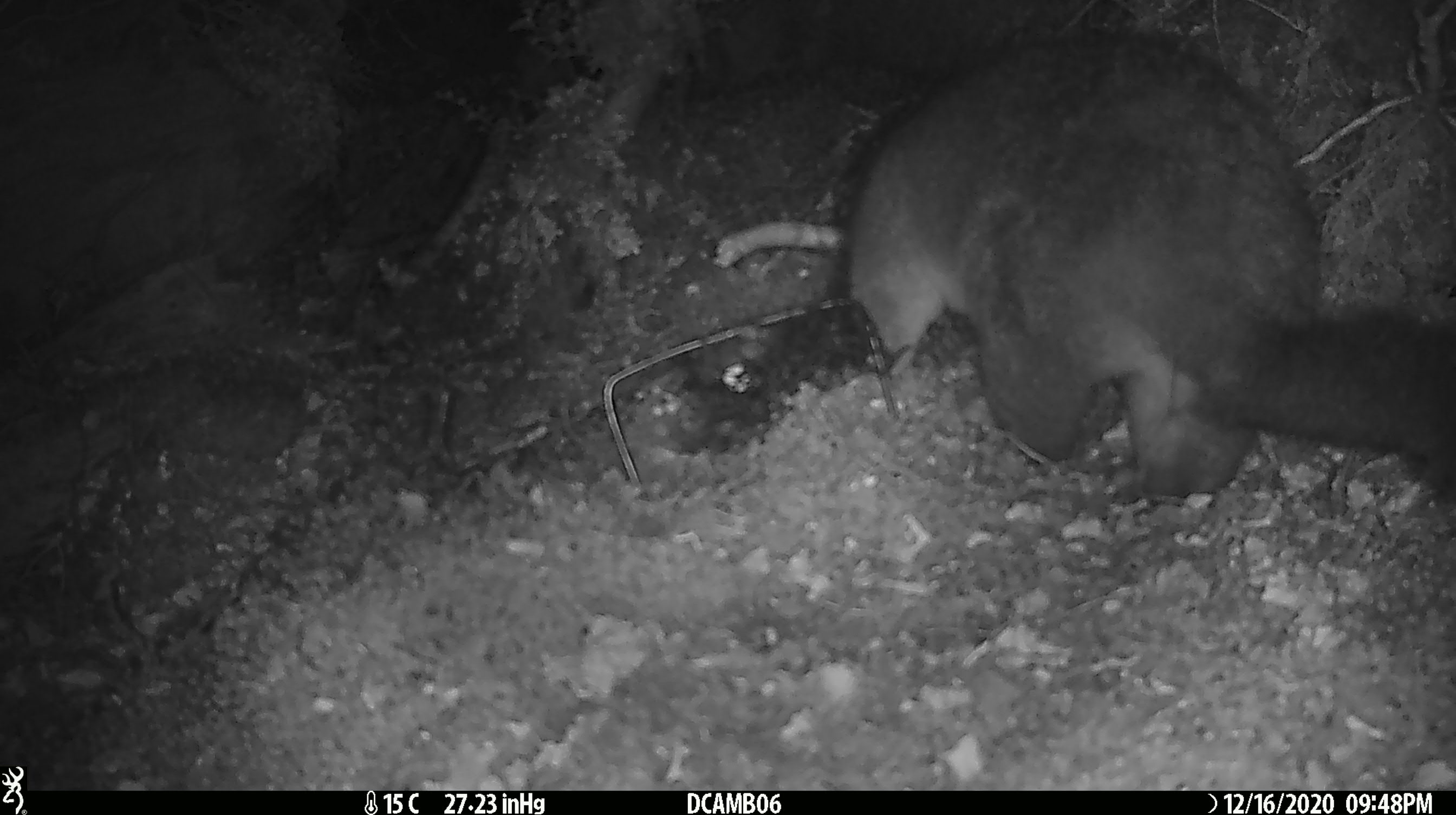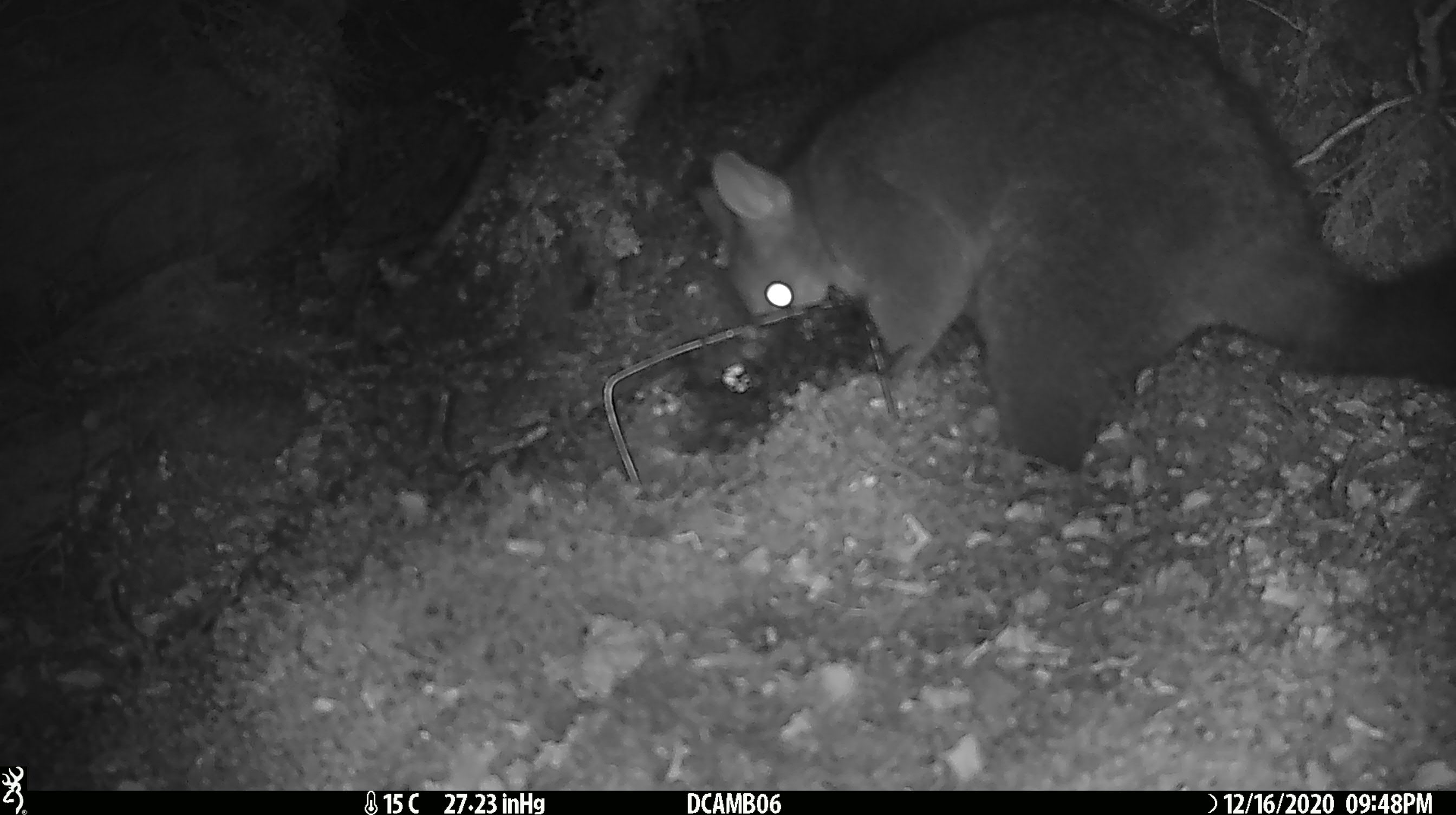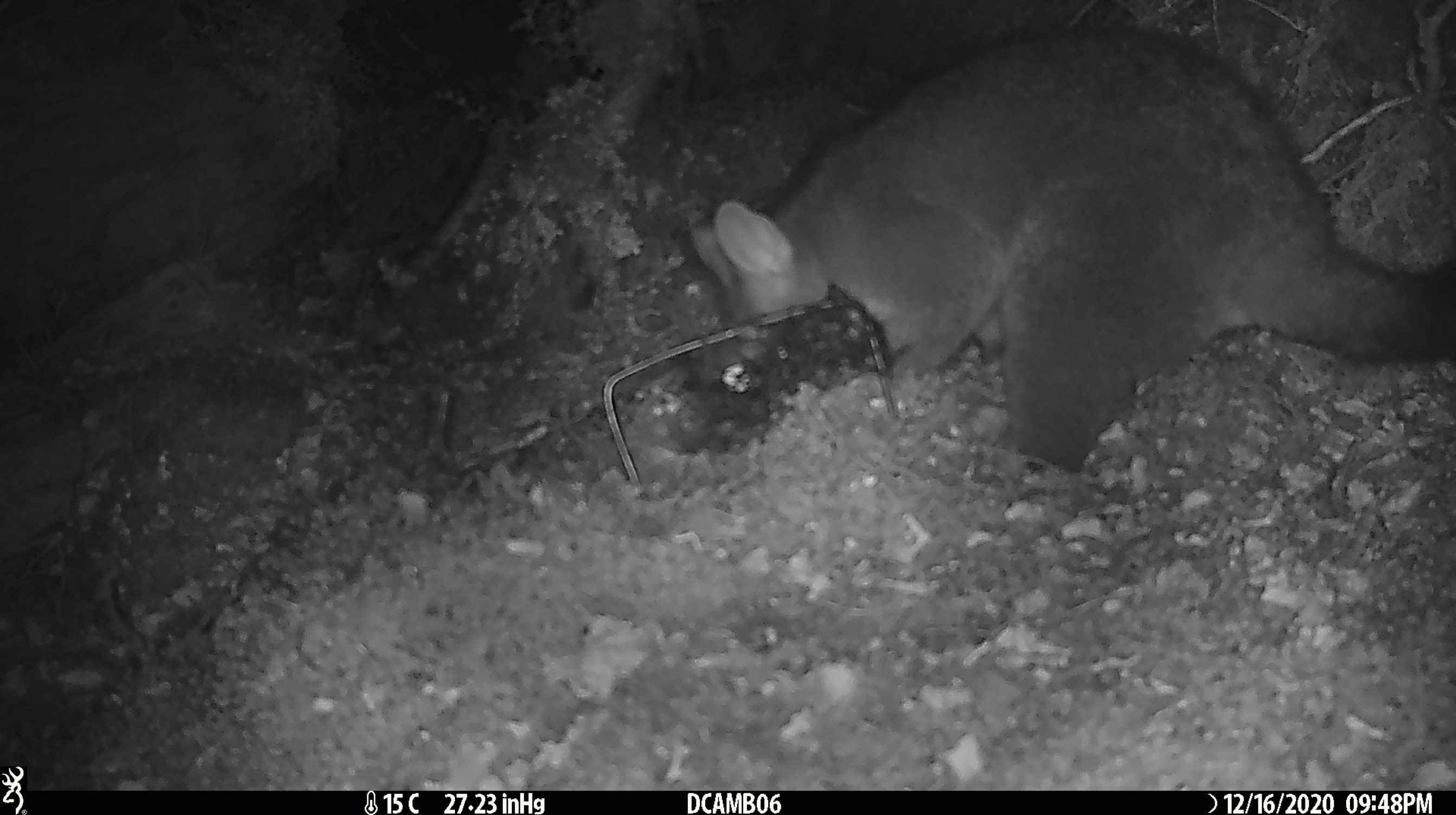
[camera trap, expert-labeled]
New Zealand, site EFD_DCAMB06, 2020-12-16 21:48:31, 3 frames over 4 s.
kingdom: Animalia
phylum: Chordata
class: Mammalia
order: Diprotodontia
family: Phalangeridae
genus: Trichosurus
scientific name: Trichosurus vulpecula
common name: common brushtail possum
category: possum